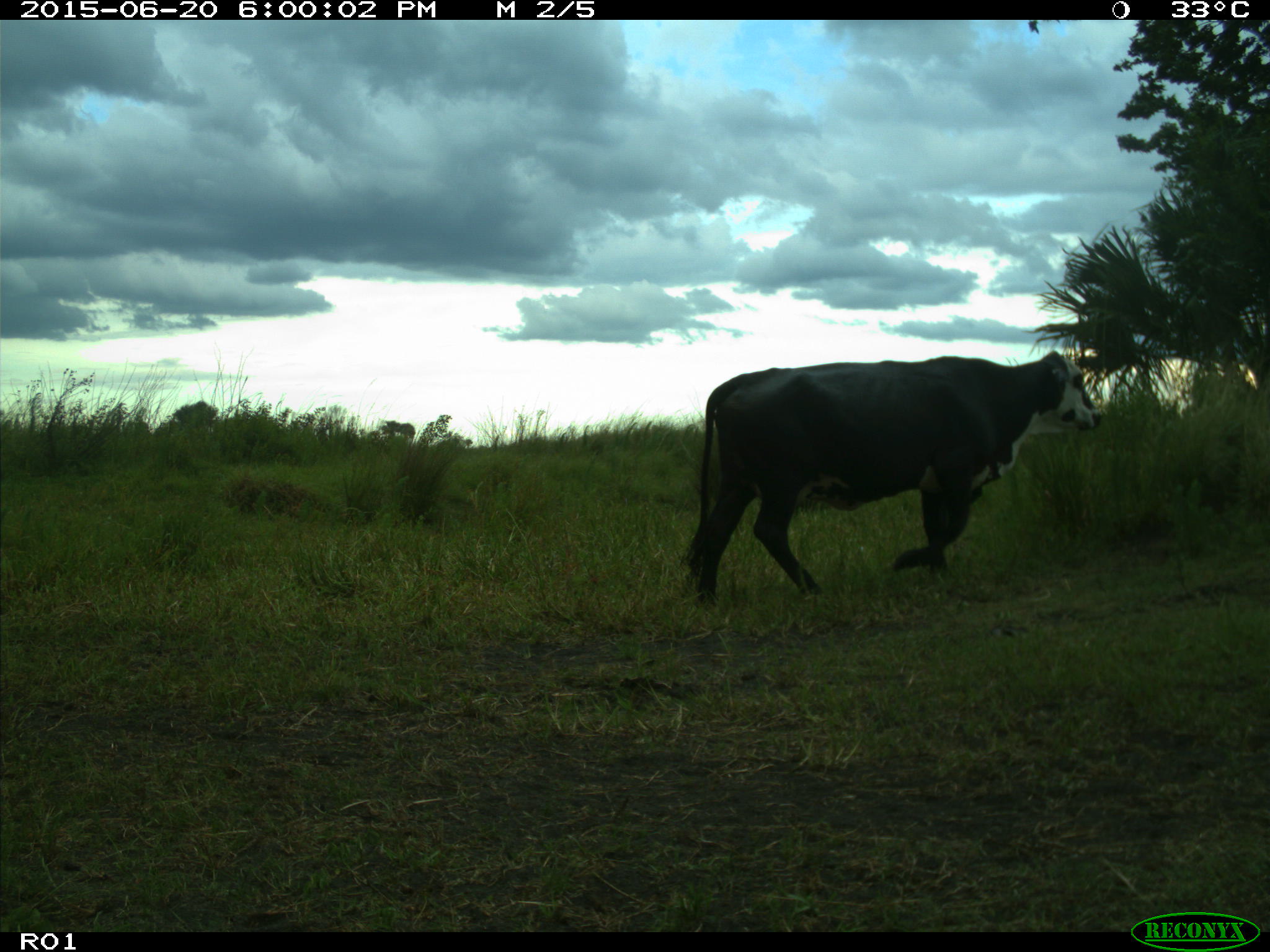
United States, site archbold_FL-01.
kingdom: Animalia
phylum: Chordata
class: Mammalia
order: Artiodactyla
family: Bovidae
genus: Bos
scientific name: Bos taurus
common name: domestic cow